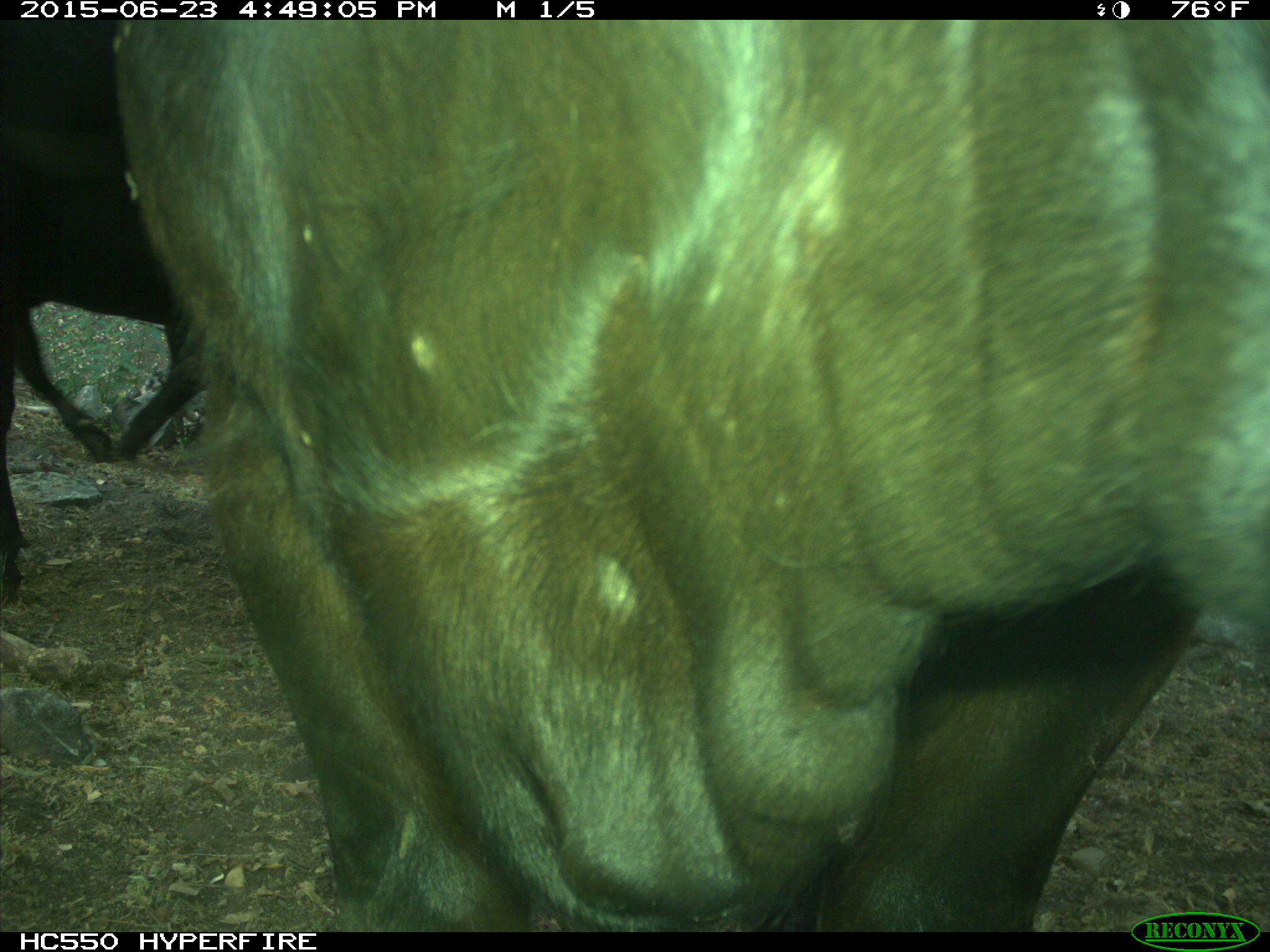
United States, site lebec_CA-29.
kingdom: Animalia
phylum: Chordata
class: Mammalia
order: Artiodactyla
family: Bovidae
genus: Bos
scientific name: Bos taurus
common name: domestic cow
Bos taurus (domestic cow).